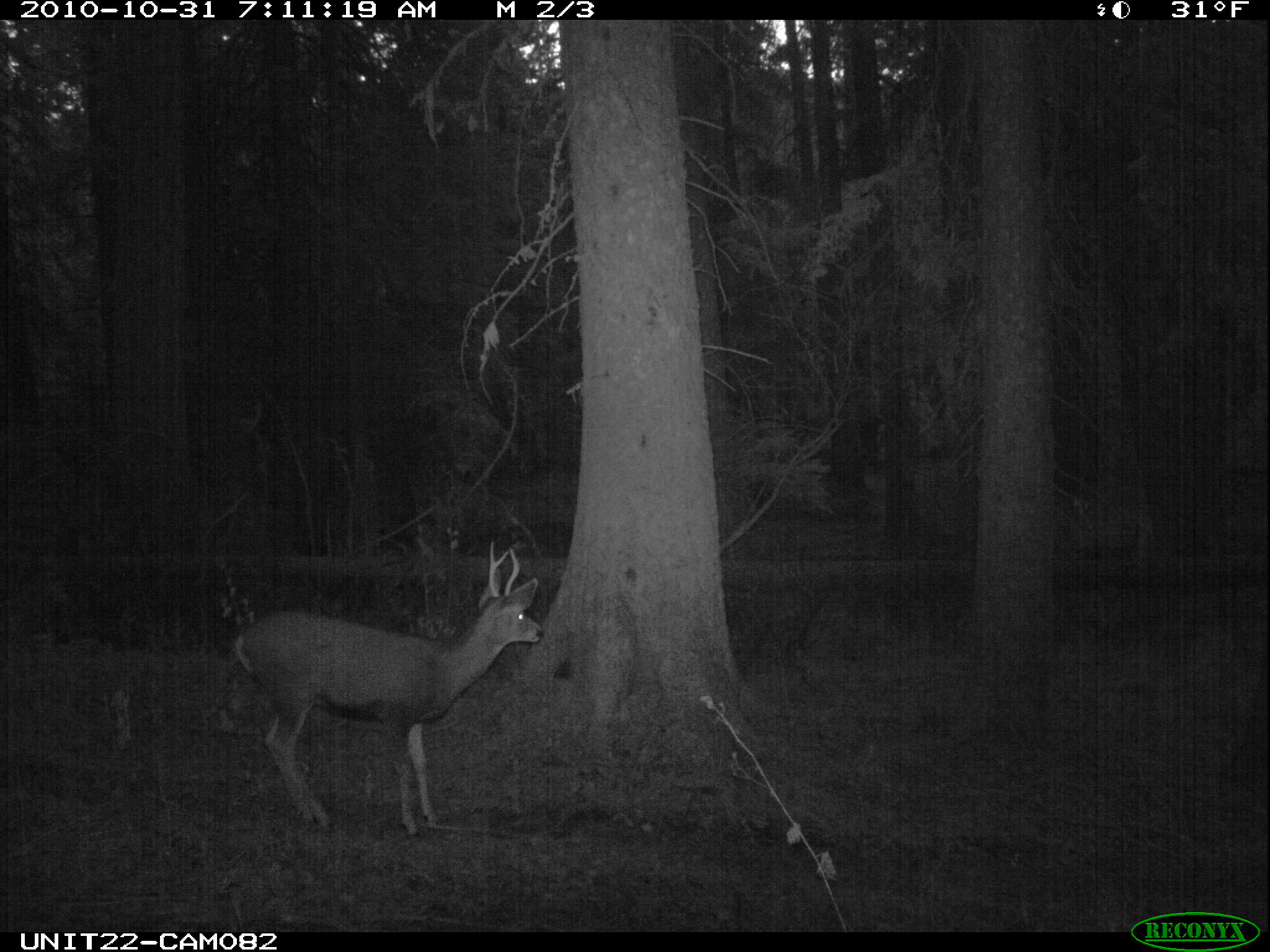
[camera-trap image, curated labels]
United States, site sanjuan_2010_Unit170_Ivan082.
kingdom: Animalia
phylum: Chordata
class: Mammalia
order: Artiodactyla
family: Cervidae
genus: Odocoileus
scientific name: Odocoileus hemionus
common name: mule deer